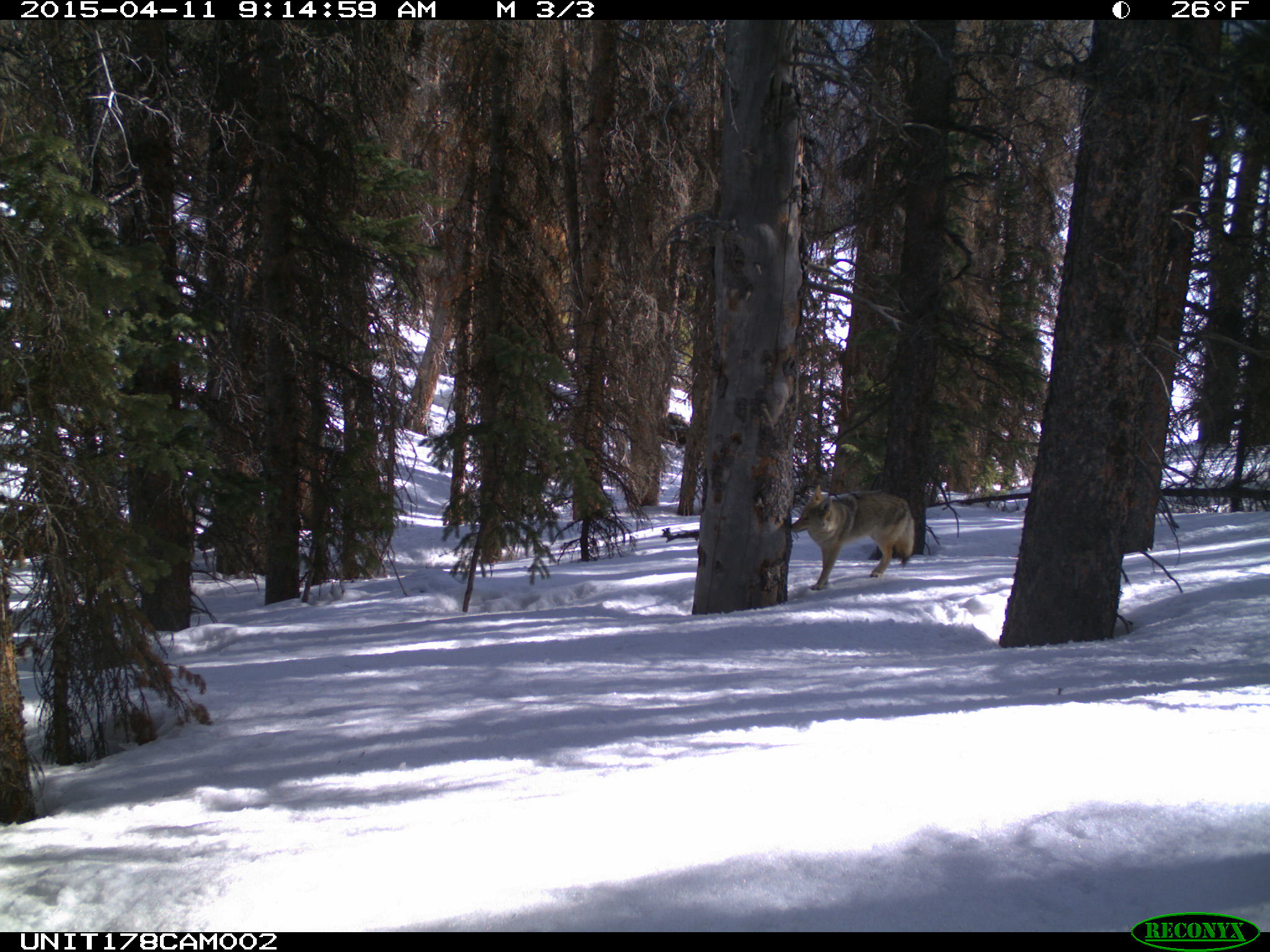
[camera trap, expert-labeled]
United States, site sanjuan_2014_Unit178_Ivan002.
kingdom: Animalia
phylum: Chordata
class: Mammalia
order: Carnivora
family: Canidae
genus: Canis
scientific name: Canis latrans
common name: coyote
Canis latrans (coyote).